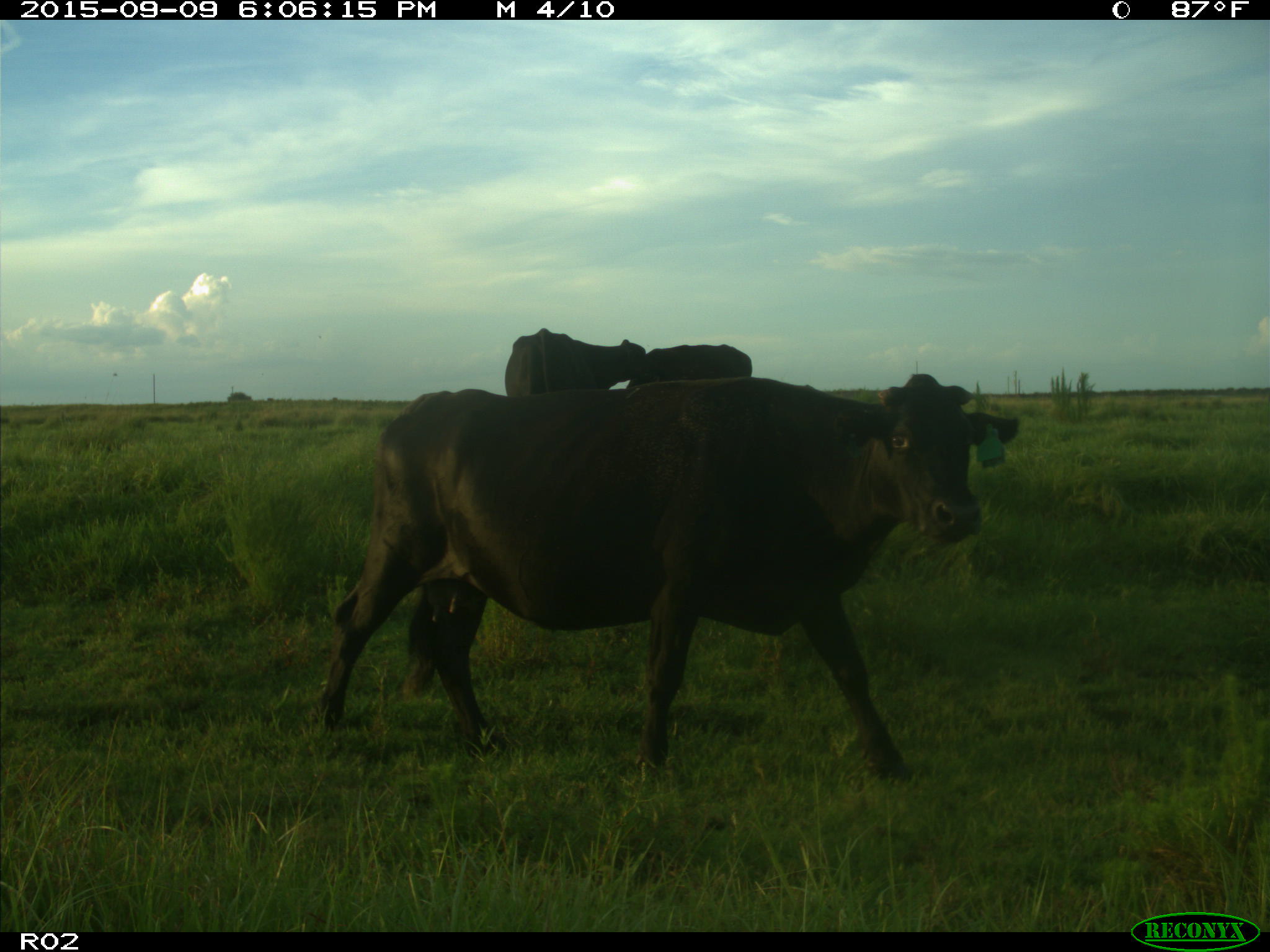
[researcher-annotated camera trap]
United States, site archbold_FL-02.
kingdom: Animalia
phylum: Chordata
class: Mammalia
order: Artiodactyla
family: Bovidae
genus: Bos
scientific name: Bos taurus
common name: domestic cow